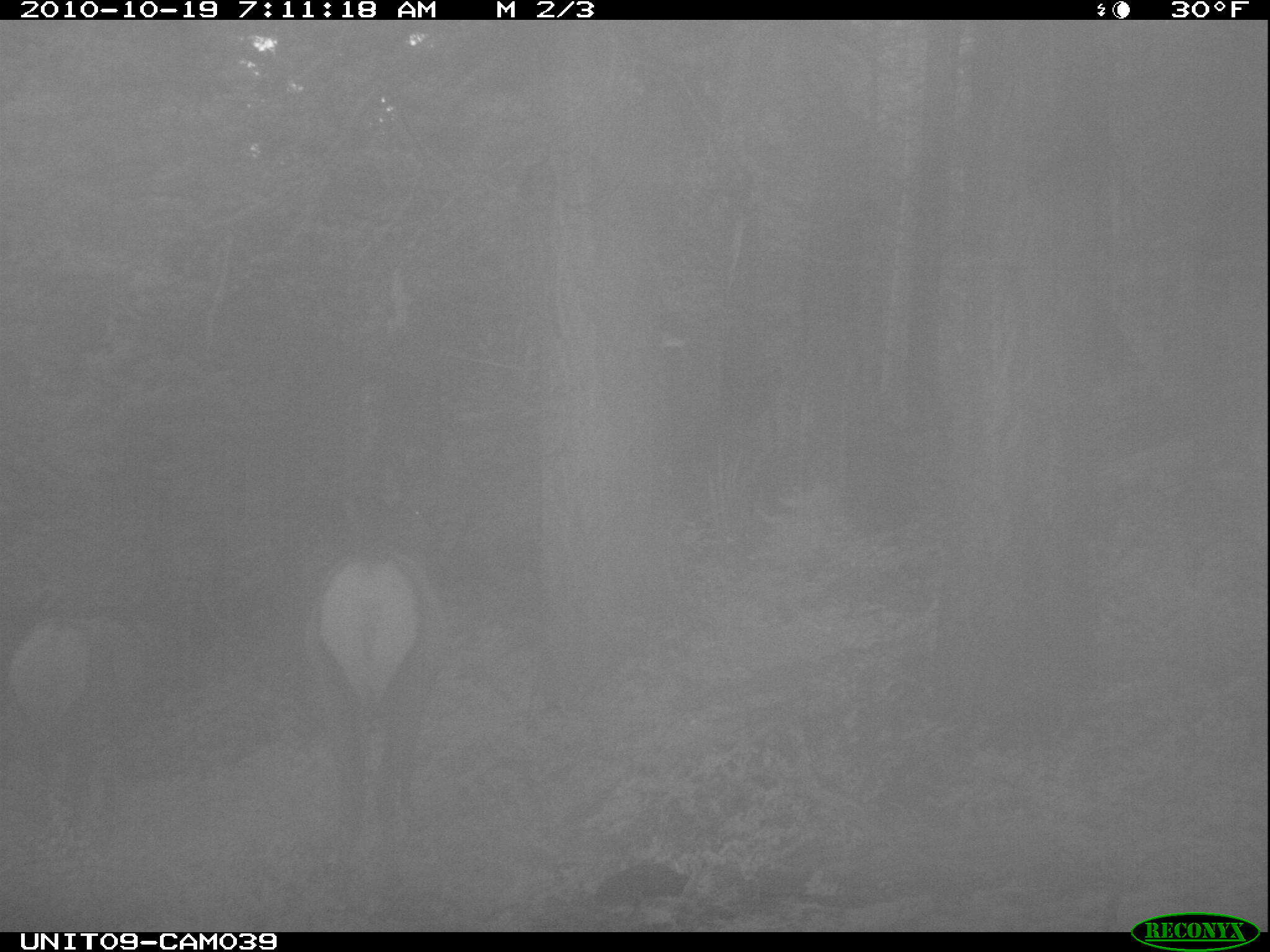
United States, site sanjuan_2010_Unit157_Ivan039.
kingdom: Animalia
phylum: Chordata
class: Mammalia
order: Artiodactyla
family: Cervidae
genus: Cervus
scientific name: Cervus elaphus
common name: red deer